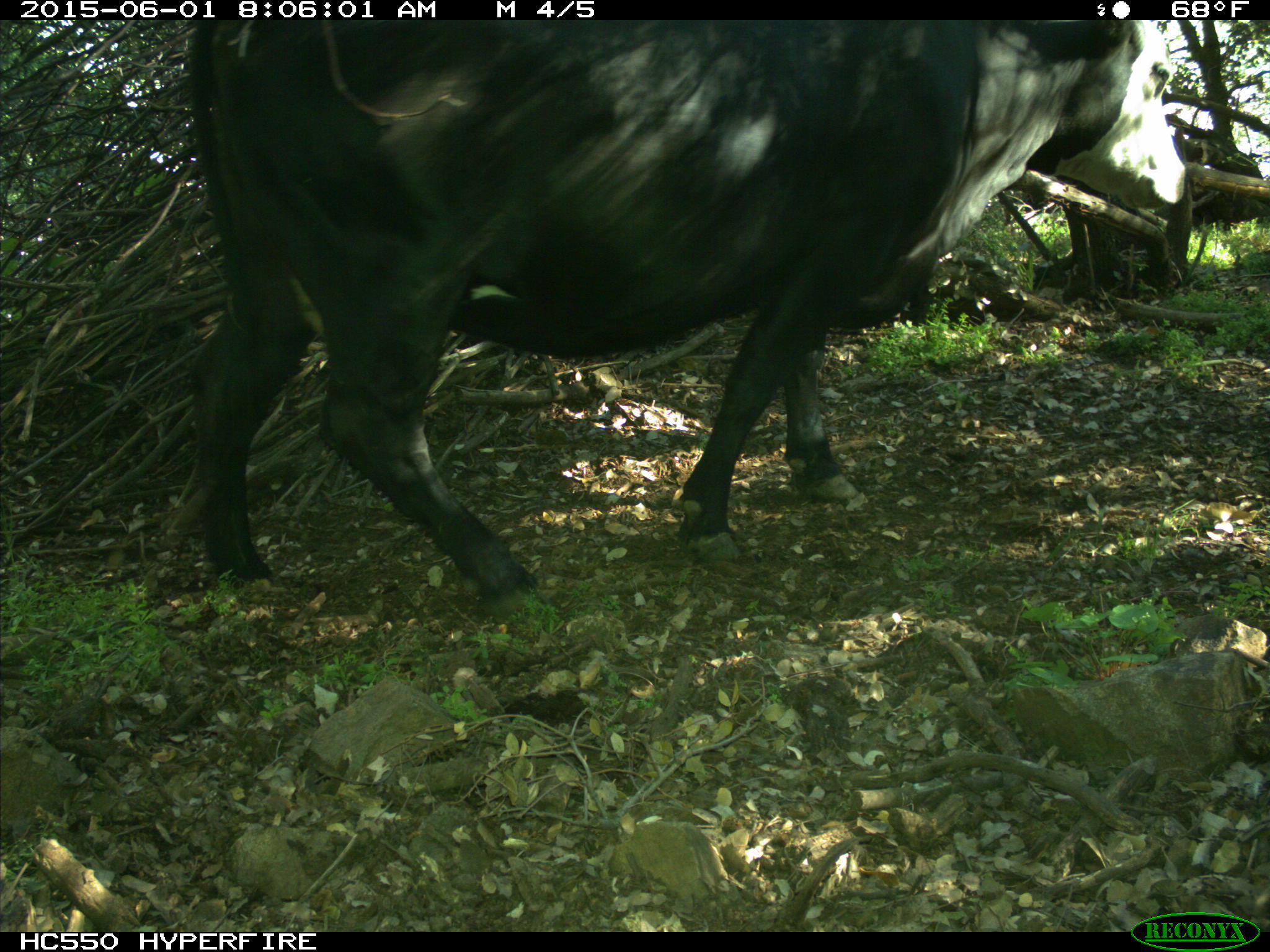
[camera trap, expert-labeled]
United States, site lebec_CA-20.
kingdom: Animalia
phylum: Chordata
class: Mammalia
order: Artiodactyla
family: Bovidae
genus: Bos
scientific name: Bos taurus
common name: domestic cow